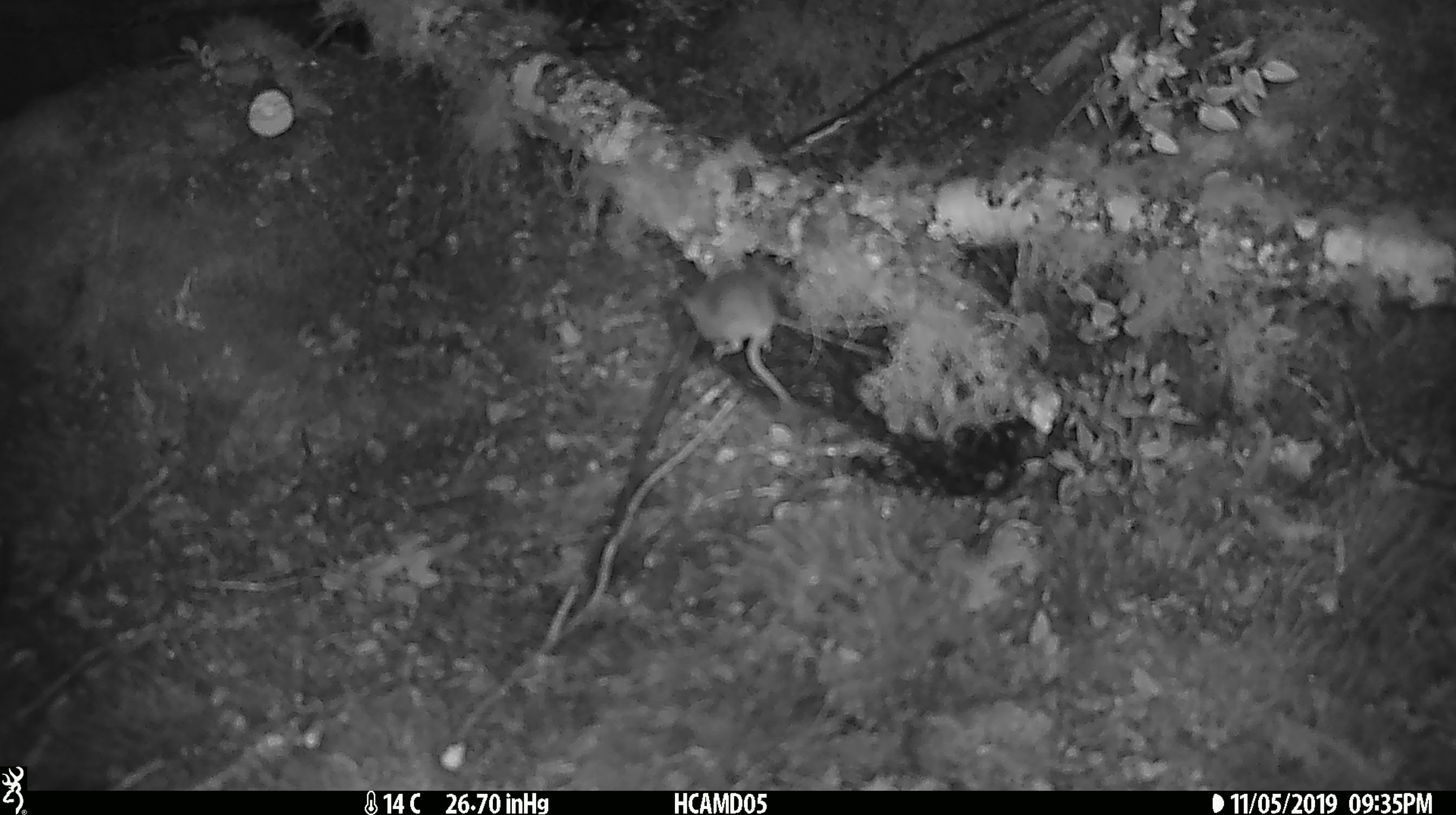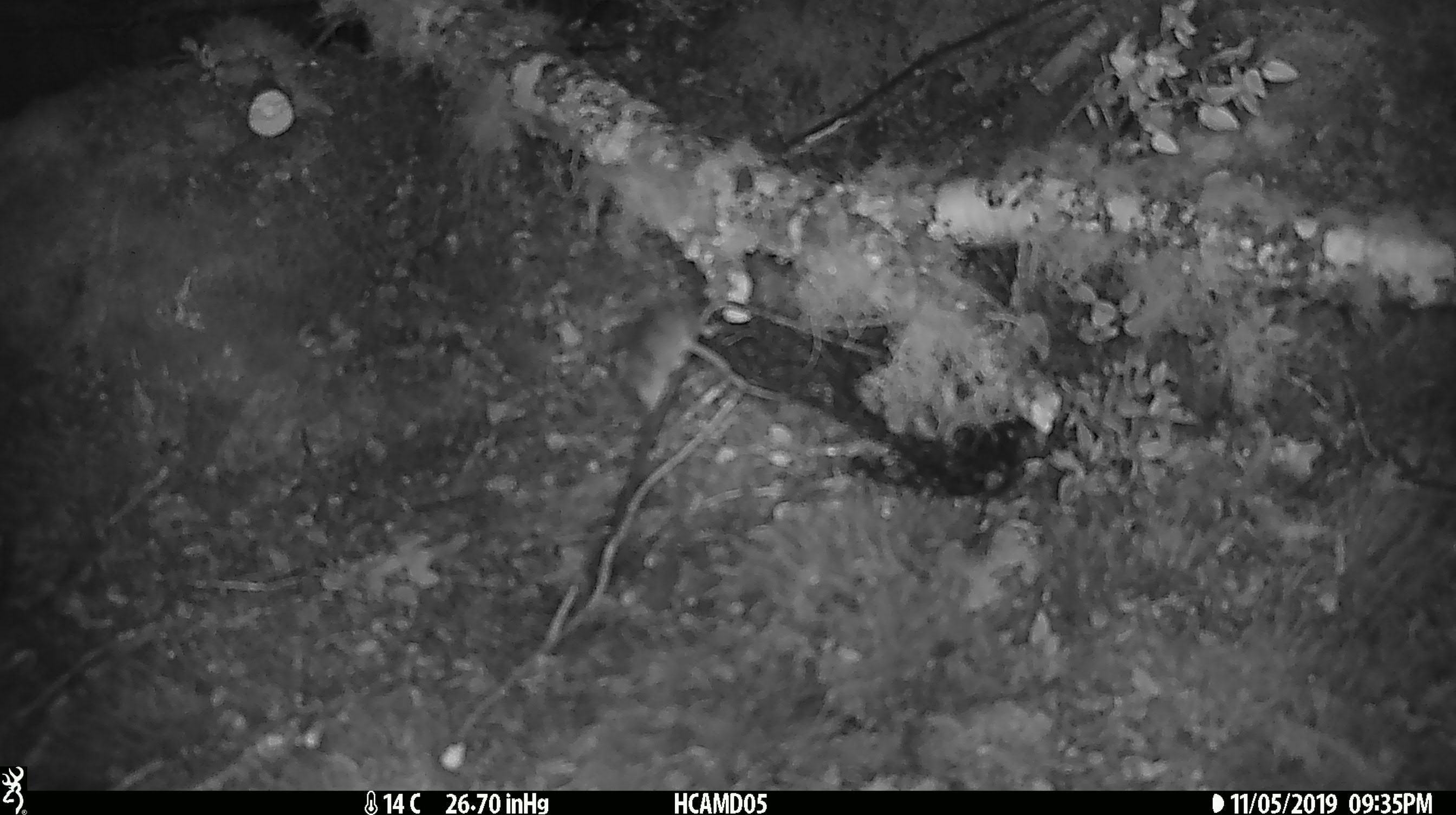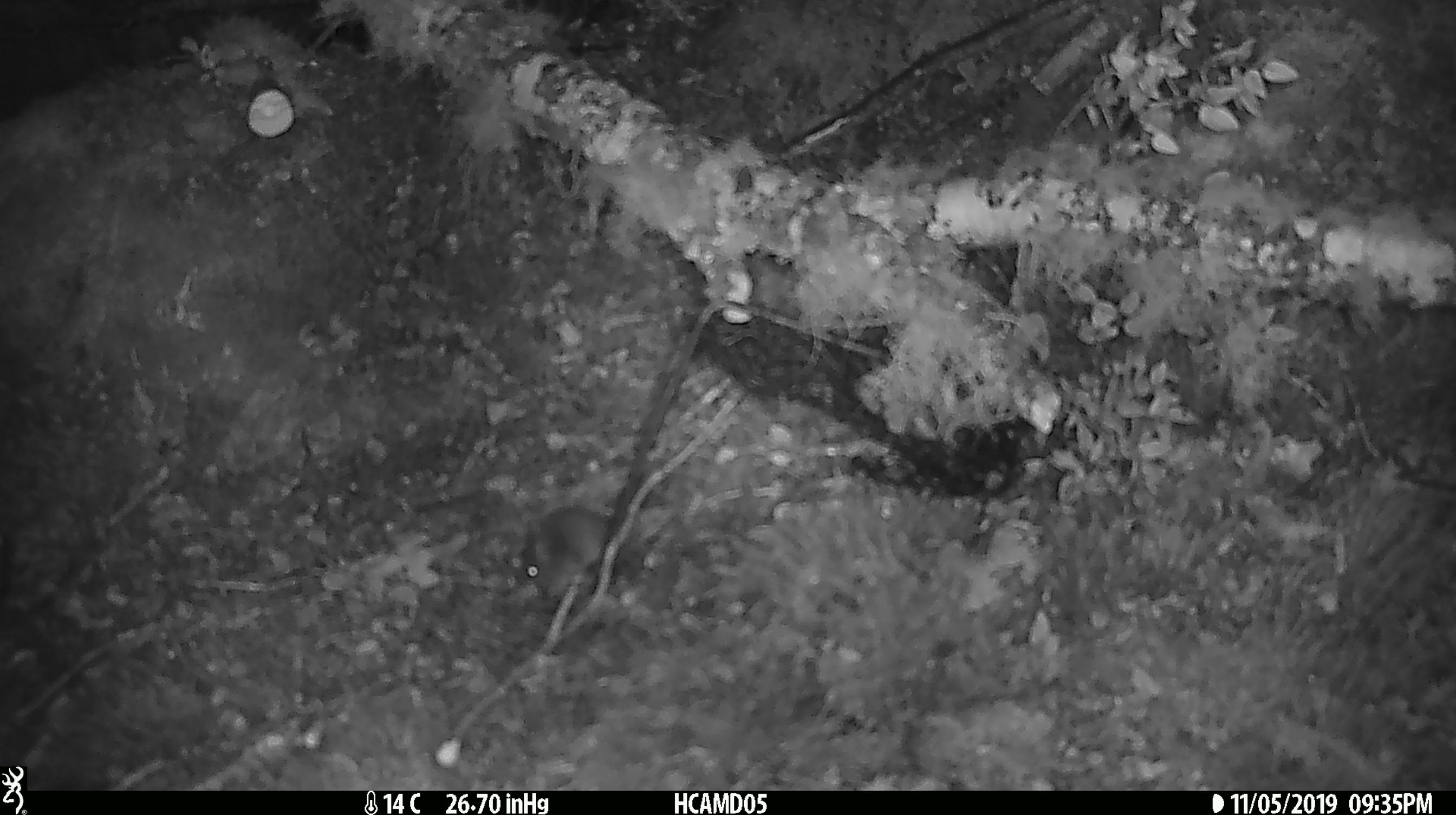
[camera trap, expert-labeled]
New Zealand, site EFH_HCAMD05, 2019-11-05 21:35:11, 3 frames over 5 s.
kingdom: Animalia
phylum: Chordata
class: Mammalia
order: Rodentia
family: Muridae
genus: Mus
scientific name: Mus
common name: mouse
Mouse (Mus).